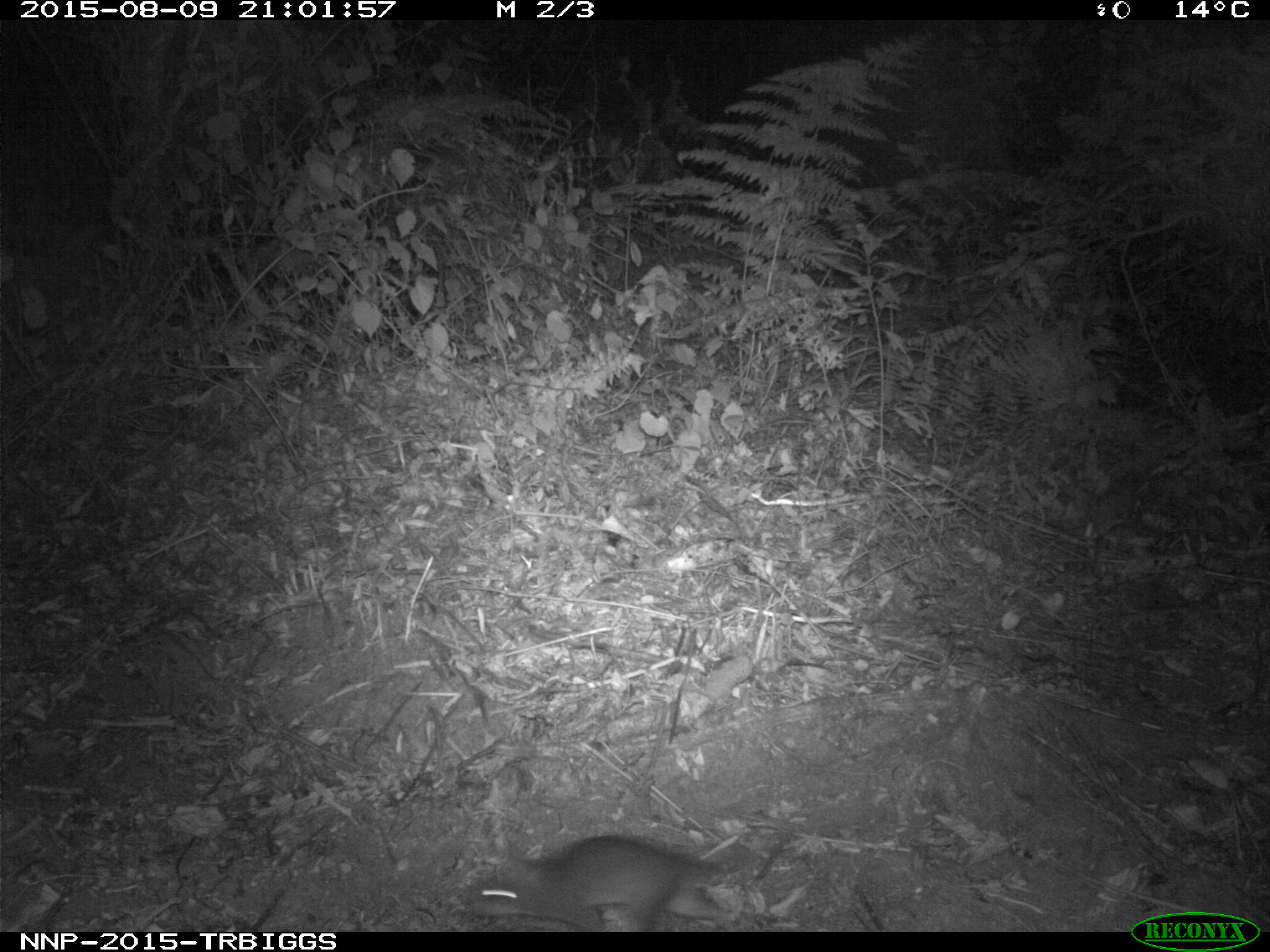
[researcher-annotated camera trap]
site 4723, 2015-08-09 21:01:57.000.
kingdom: Animalia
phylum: Chordata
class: Mammalia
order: Rodentia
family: Nesomyidae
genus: Cricetomys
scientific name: Cricetomys gambianus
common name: african giant pouched rat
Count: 1.